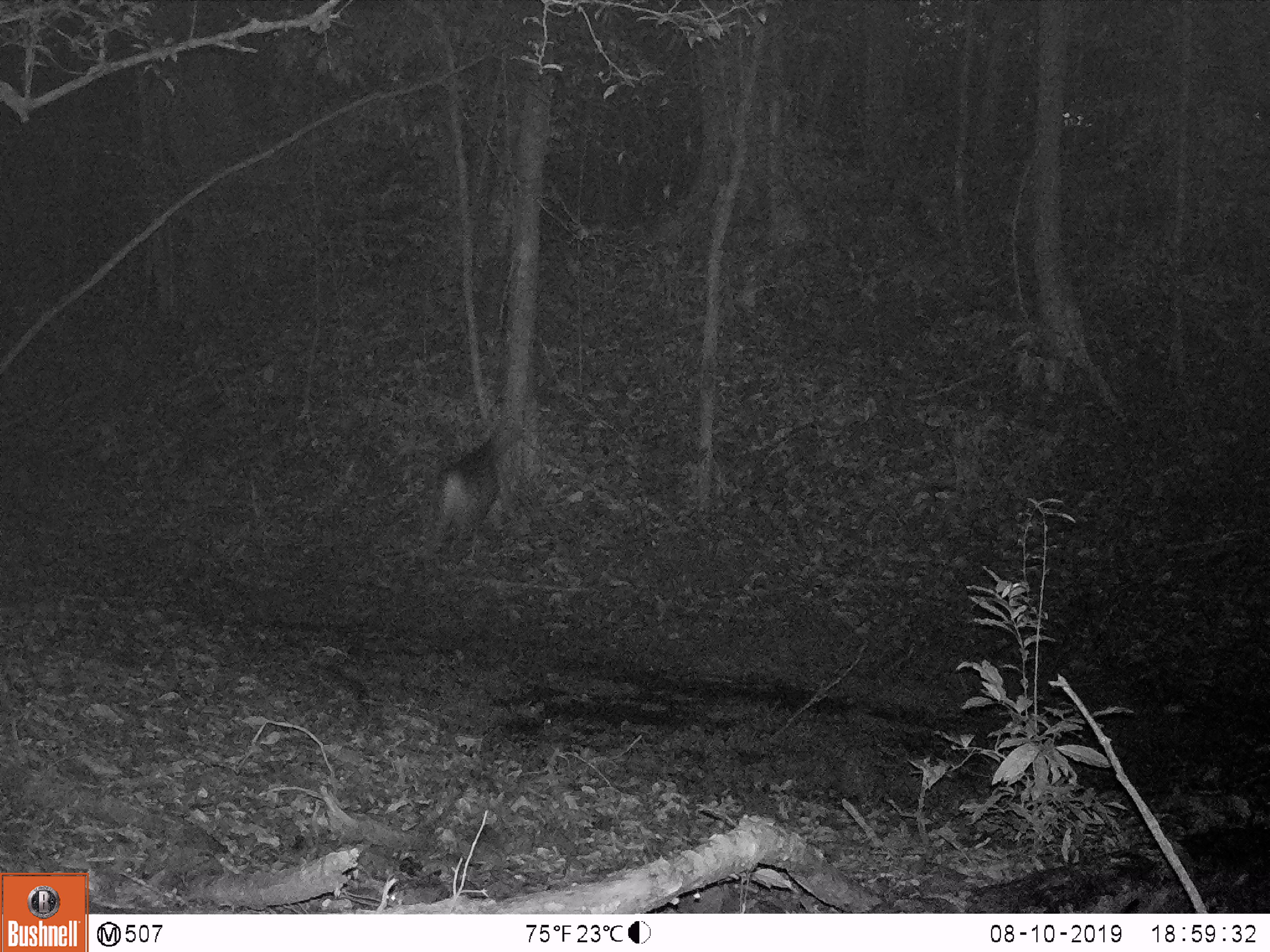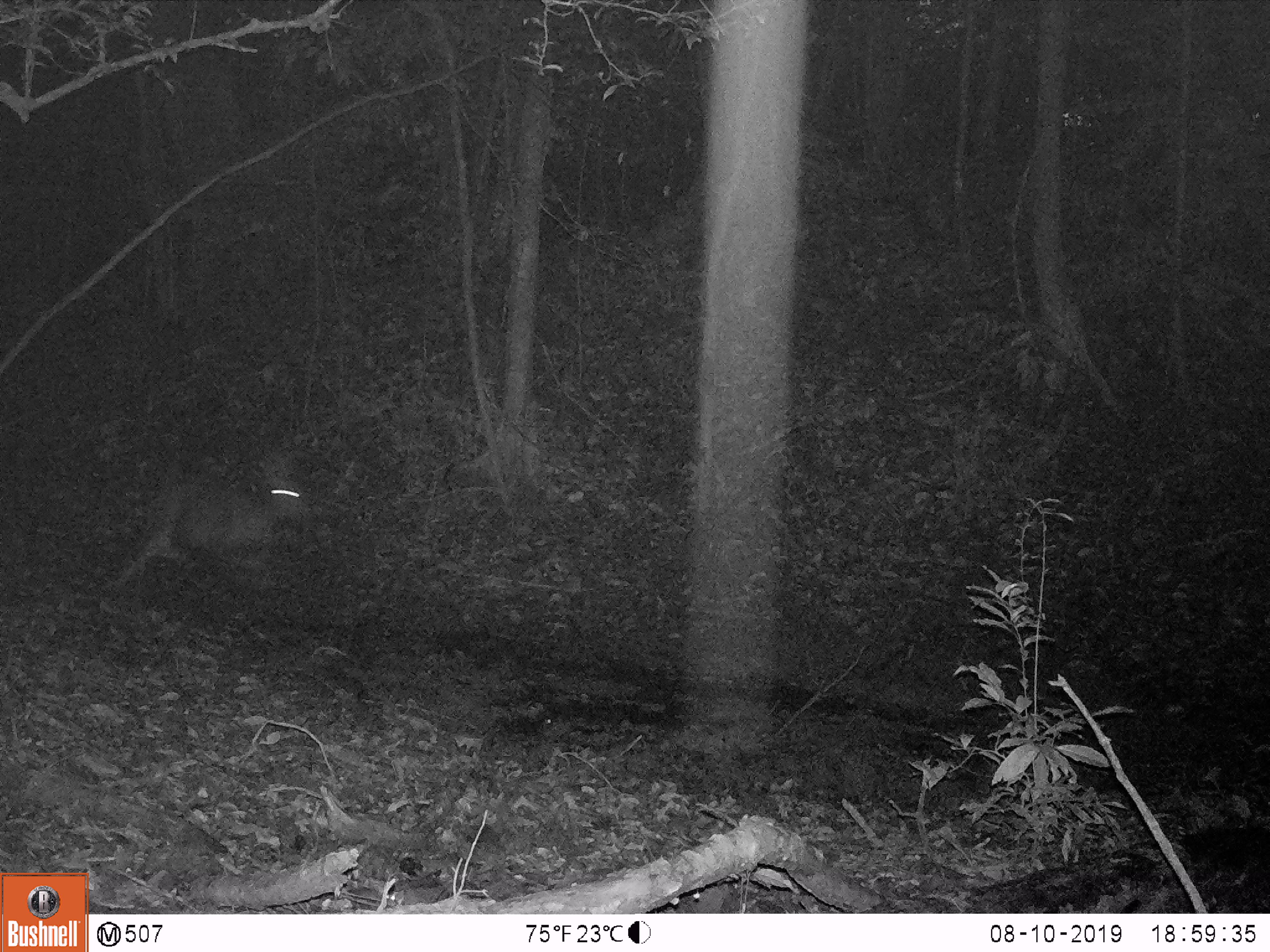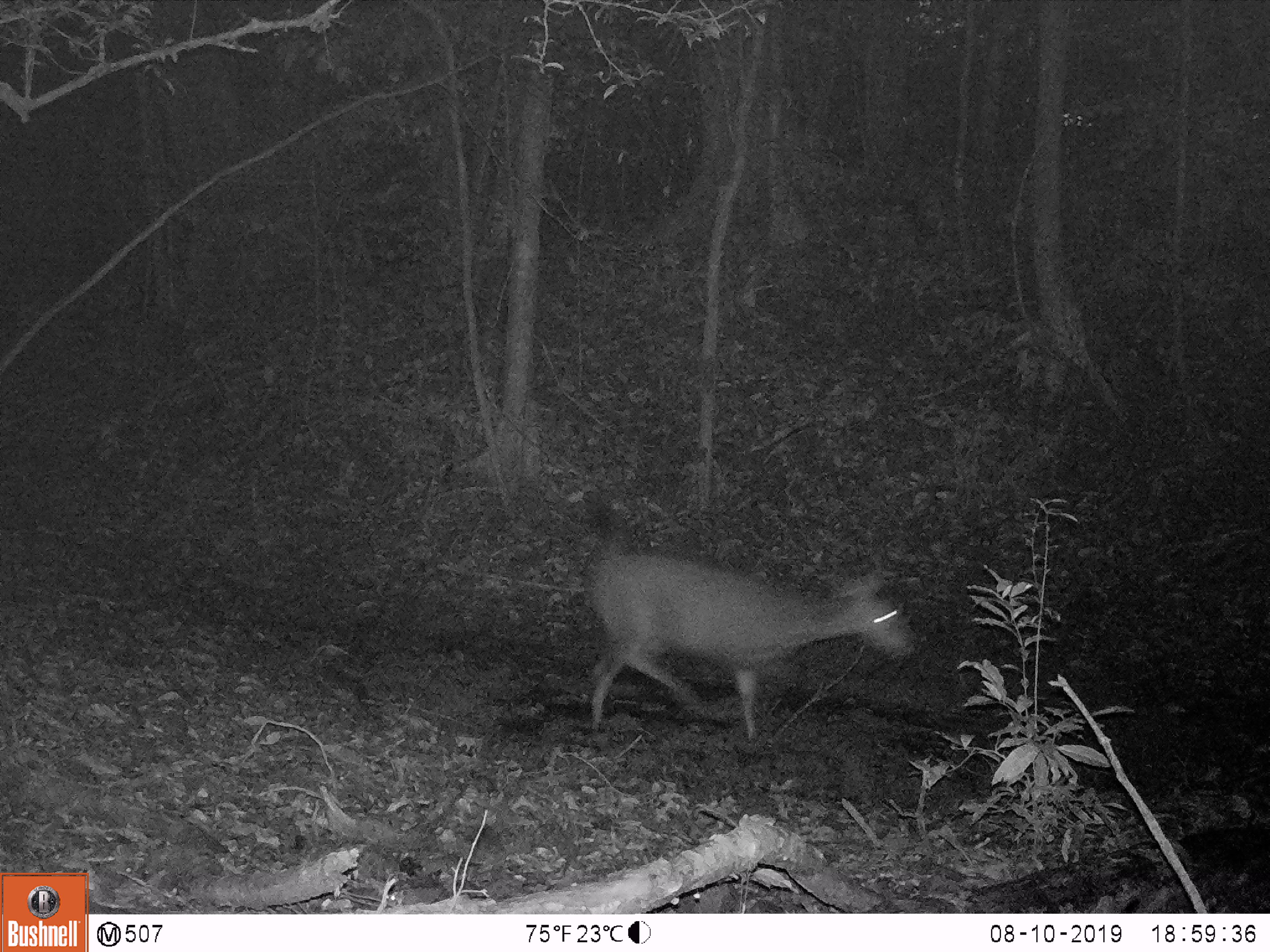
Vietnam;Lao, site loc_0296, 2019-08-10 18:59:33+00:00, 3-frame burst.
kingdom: Animalia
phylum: Chordata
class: Mammalia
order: Artiodactyla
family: Cervidae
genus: Rusa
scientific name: Rusa unicolor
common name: sambar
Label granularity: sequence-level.